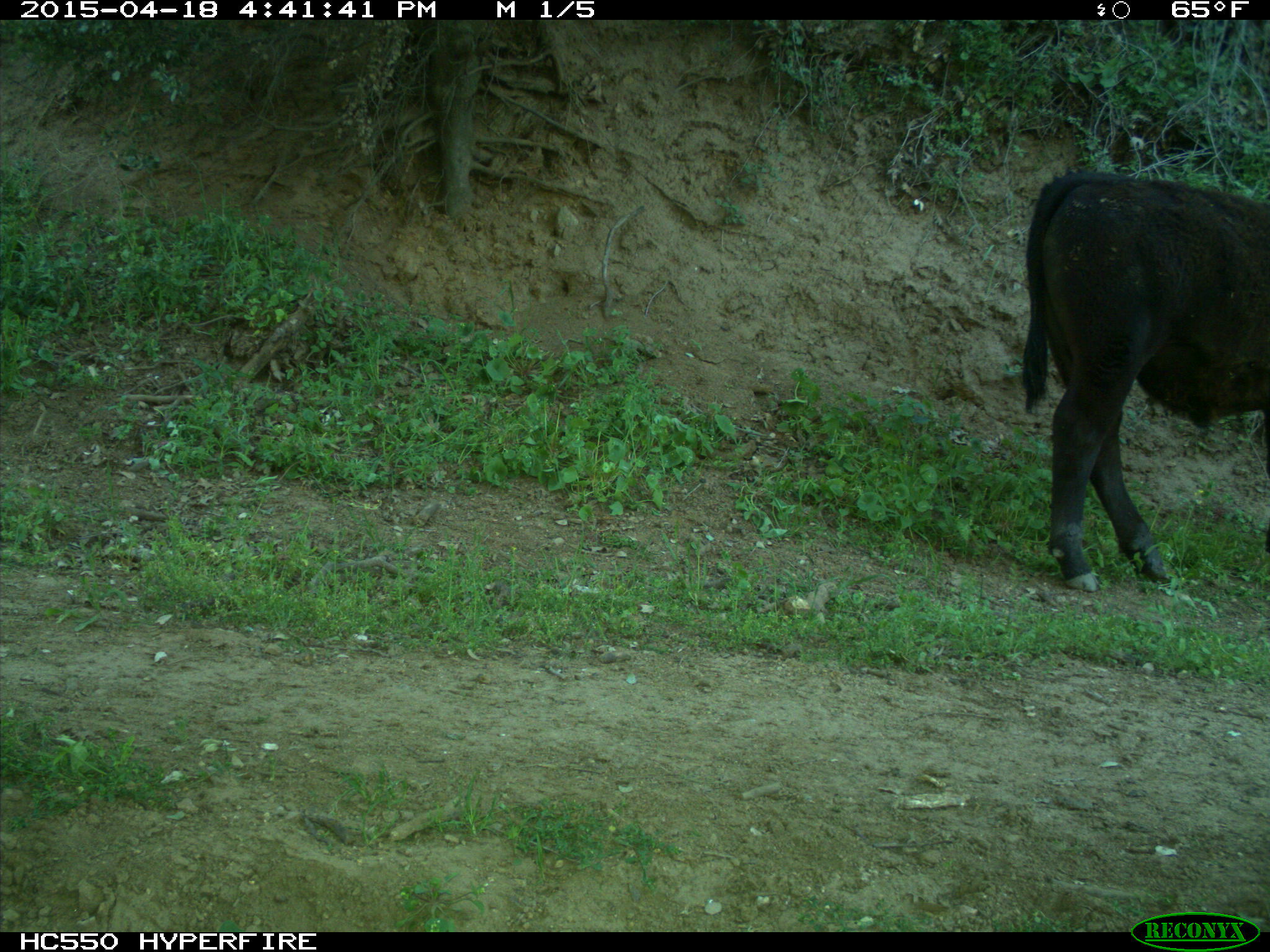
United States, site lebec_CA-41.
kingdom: Animalia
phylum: Chordata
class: Mammalia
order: Artiodactyla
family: Bovidae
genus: Bos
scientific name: Bos taurus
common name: domestic cow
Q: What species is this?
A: Bos taurus (domestic cow).